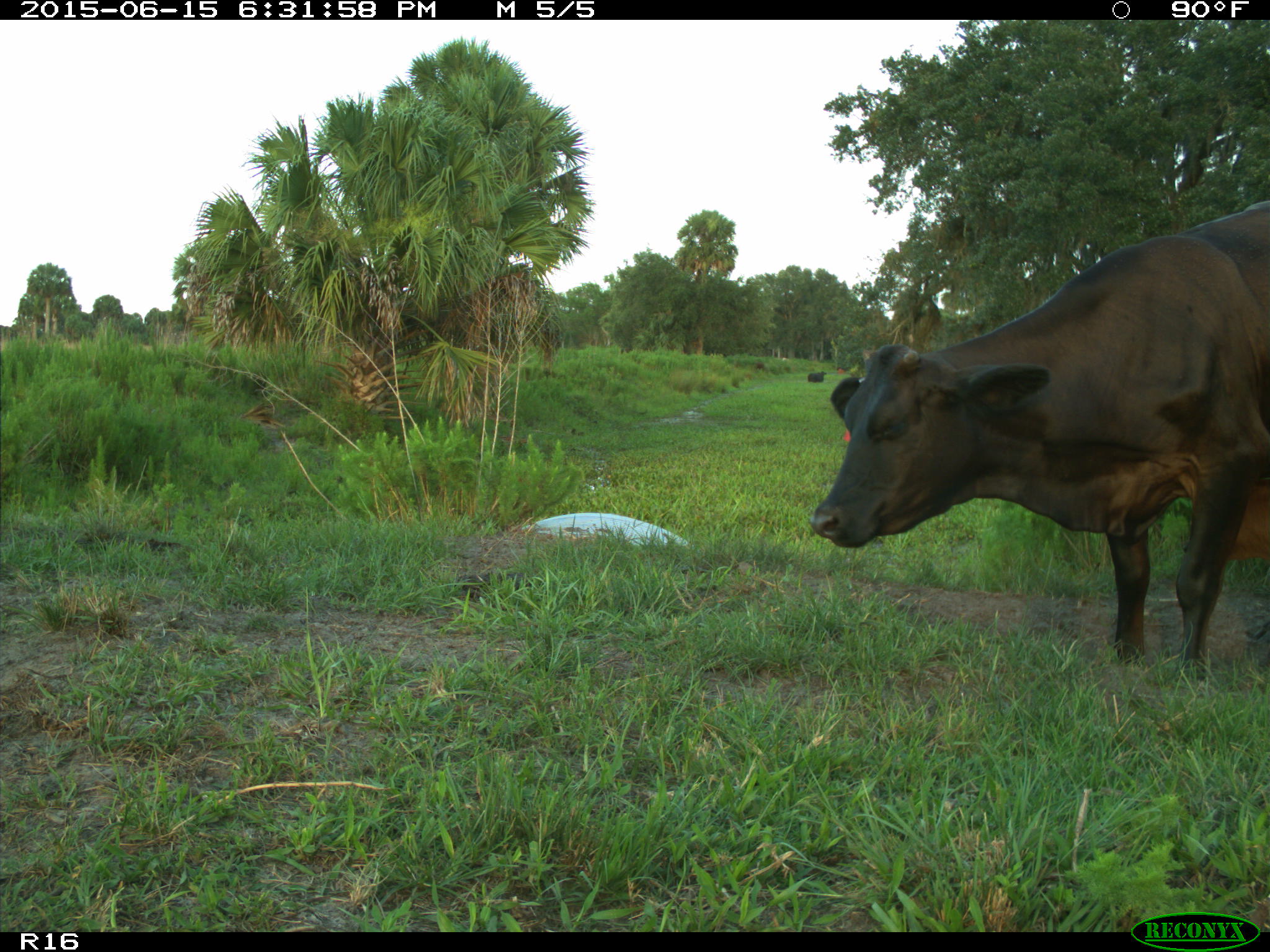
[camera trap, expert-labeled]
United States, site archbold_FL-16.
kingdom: Animalia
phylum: Chordata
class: Mammalia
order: Artiodactyla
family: Bovidae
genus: Bos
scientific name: Bos taurus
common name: domestic cow